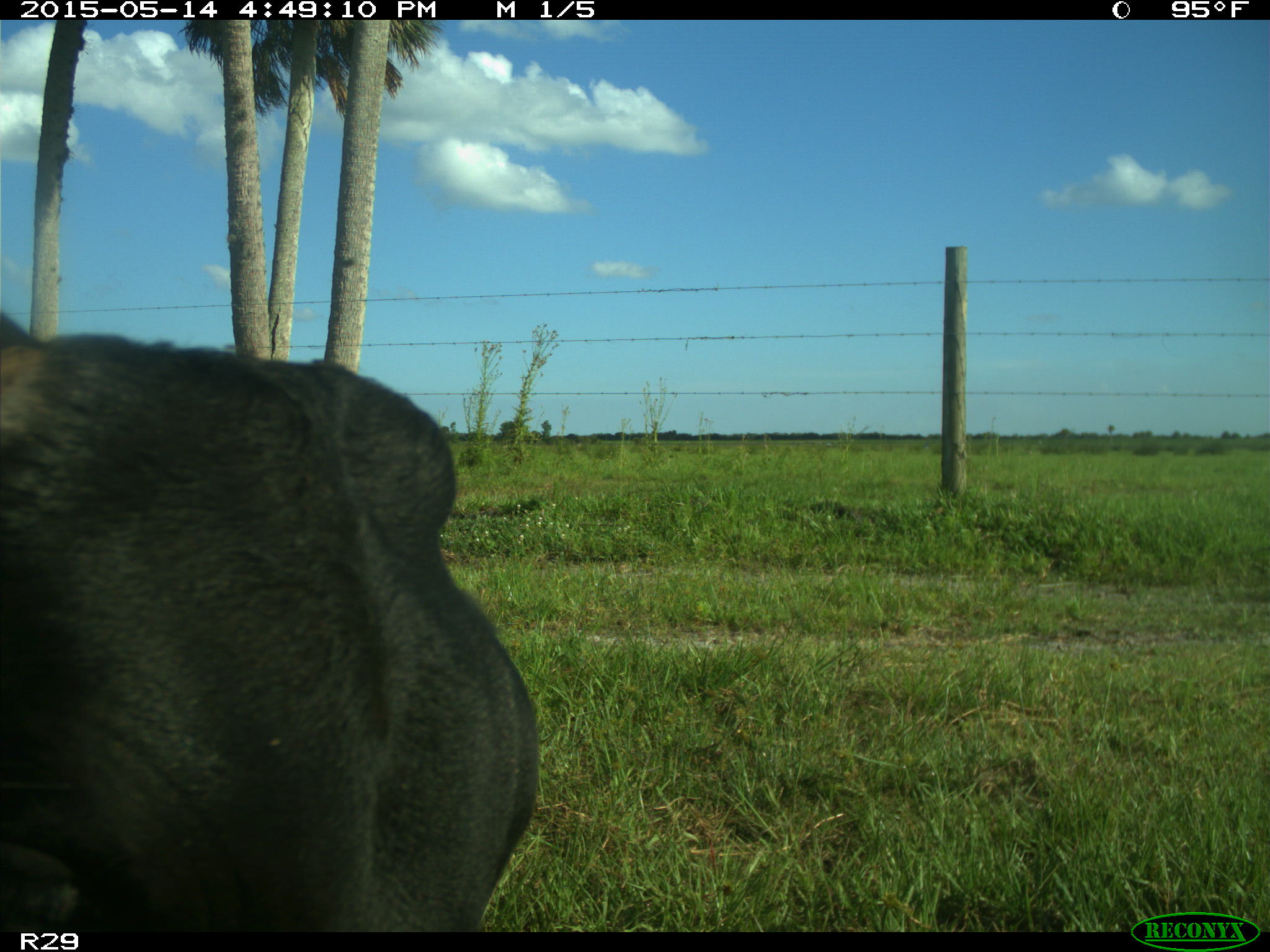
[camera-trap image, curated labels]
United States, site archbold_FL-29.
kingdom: Animalia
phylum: Chordata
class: Mammalia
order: Artiodactyla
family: Bovidae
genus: Bos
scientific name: Bos taurus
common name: domestic cow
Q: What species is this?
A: Bos taurus (domestic cow).